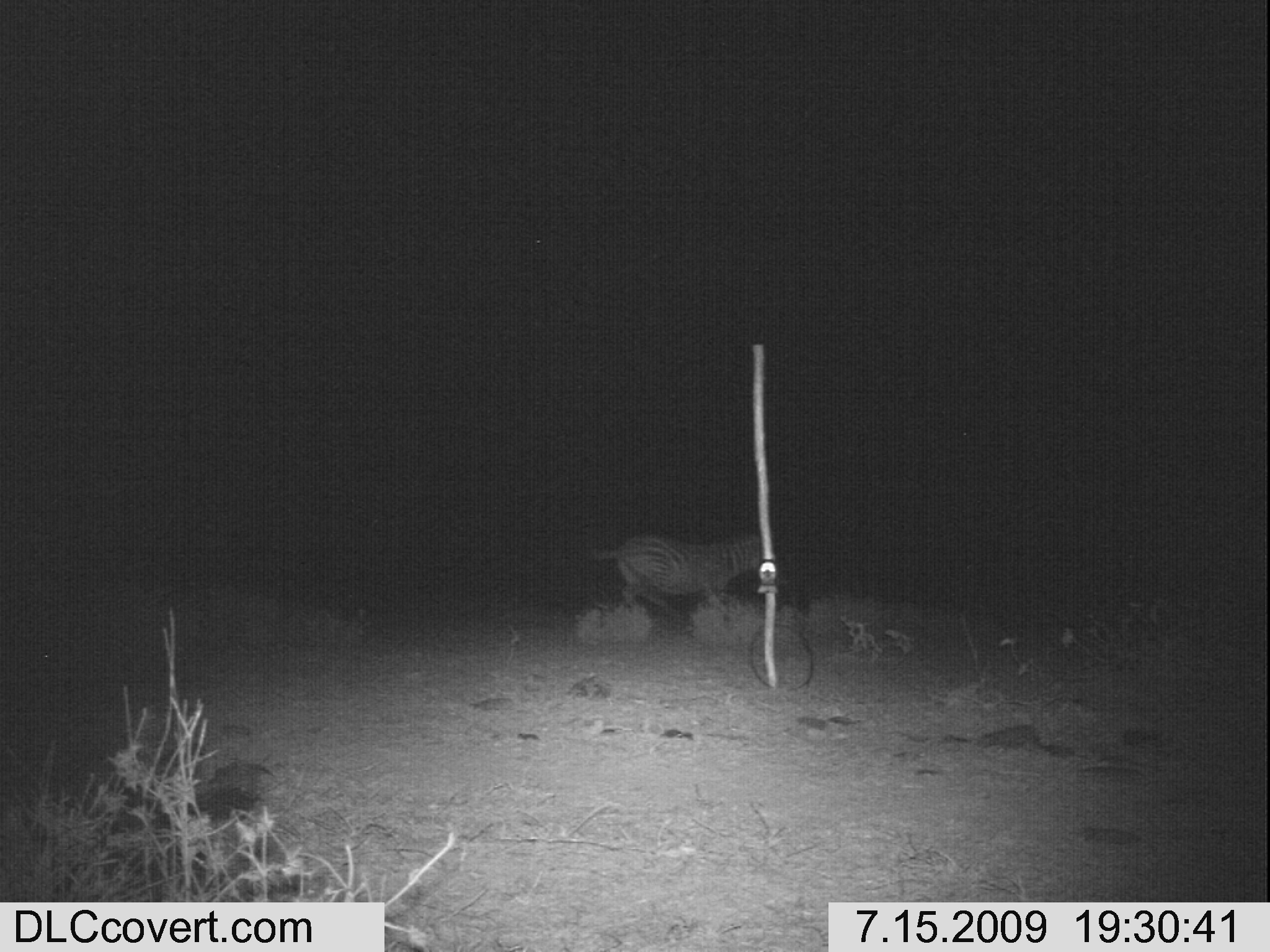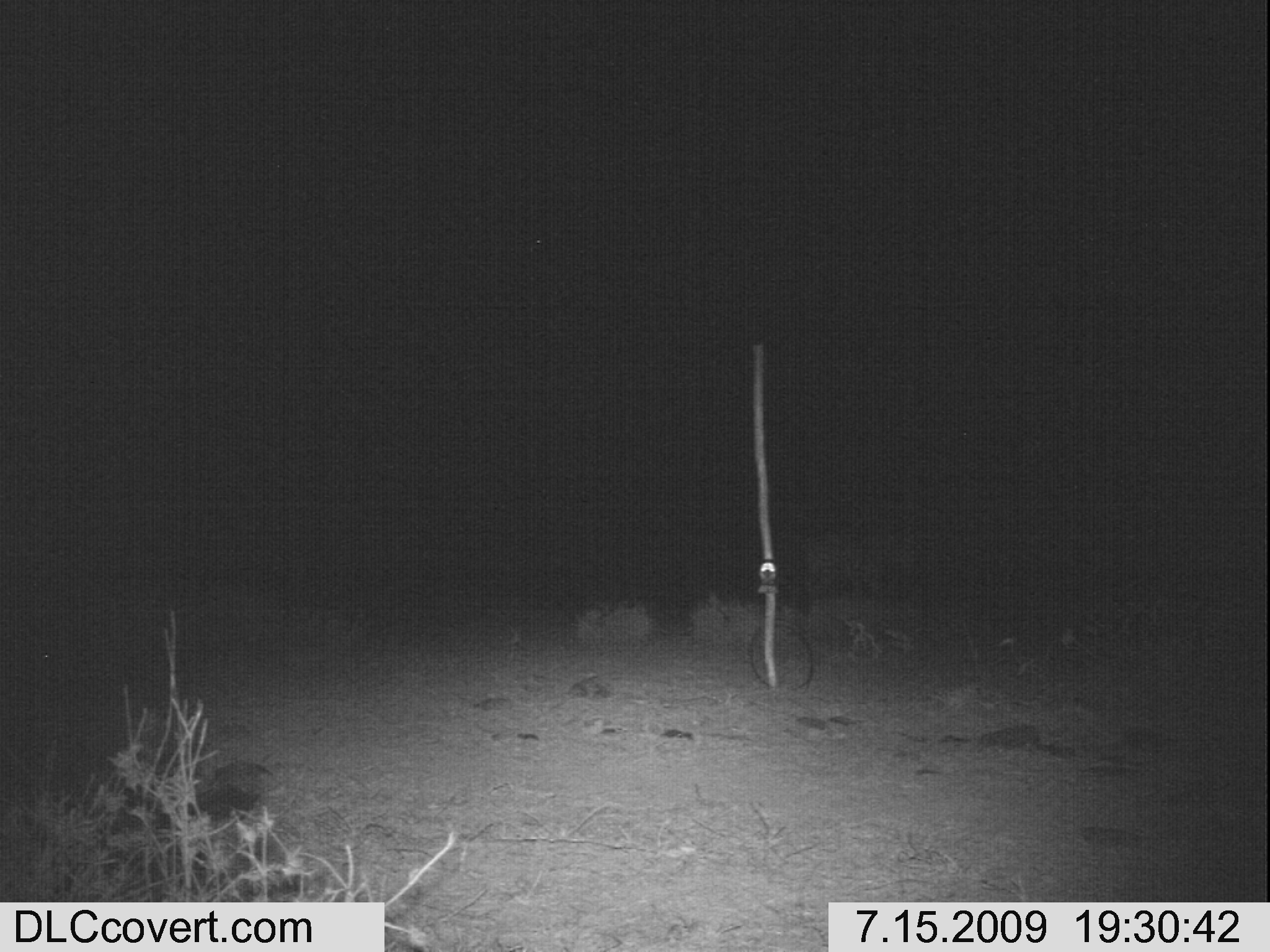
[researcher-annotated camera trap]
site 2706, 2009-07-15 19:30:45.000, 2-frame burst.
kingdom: Animalia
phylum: Chordata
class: Mammalia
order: Perissodactyla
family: Equidae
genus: Equus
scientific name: Equus quagga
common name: plains zebra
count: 1